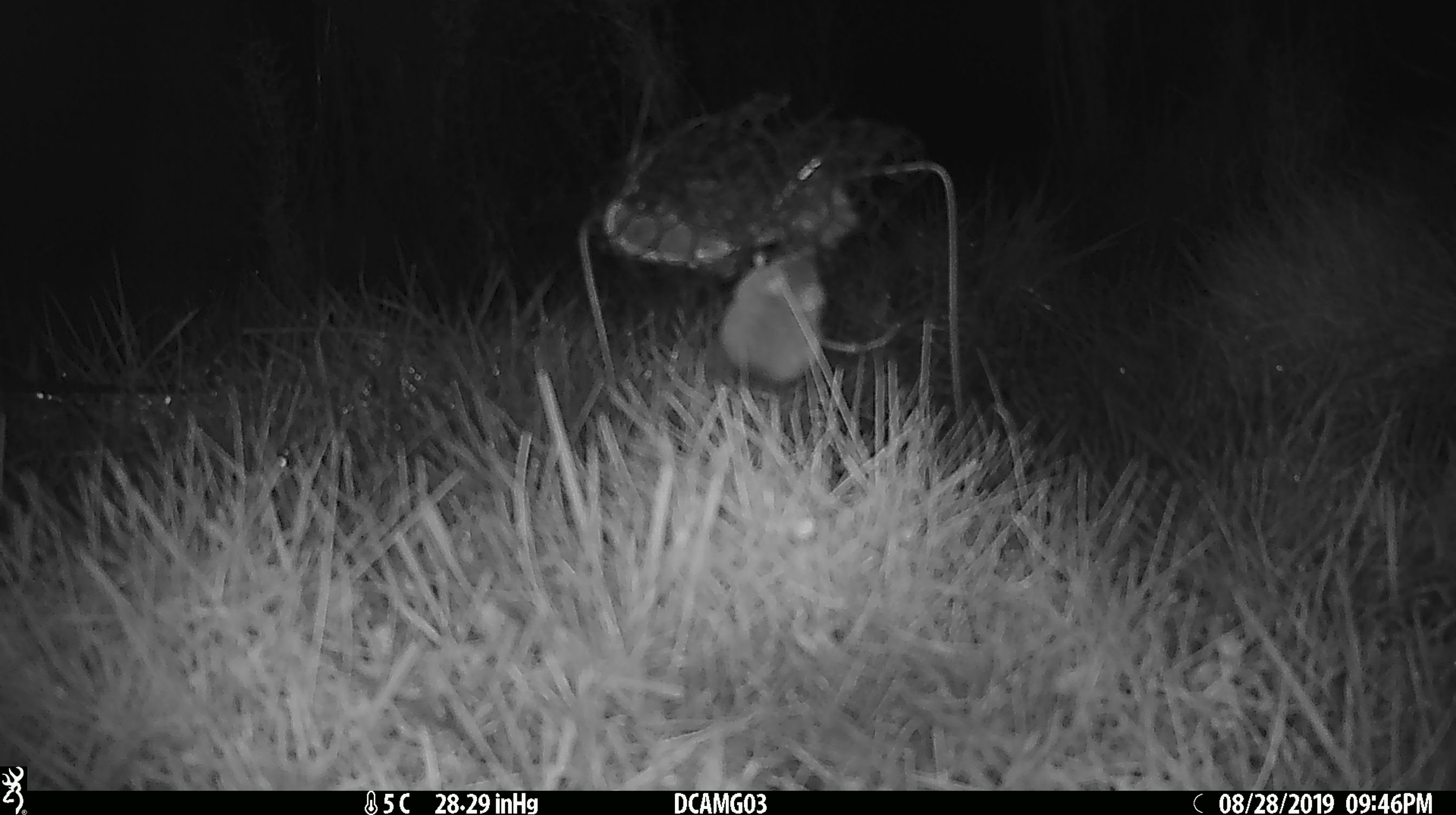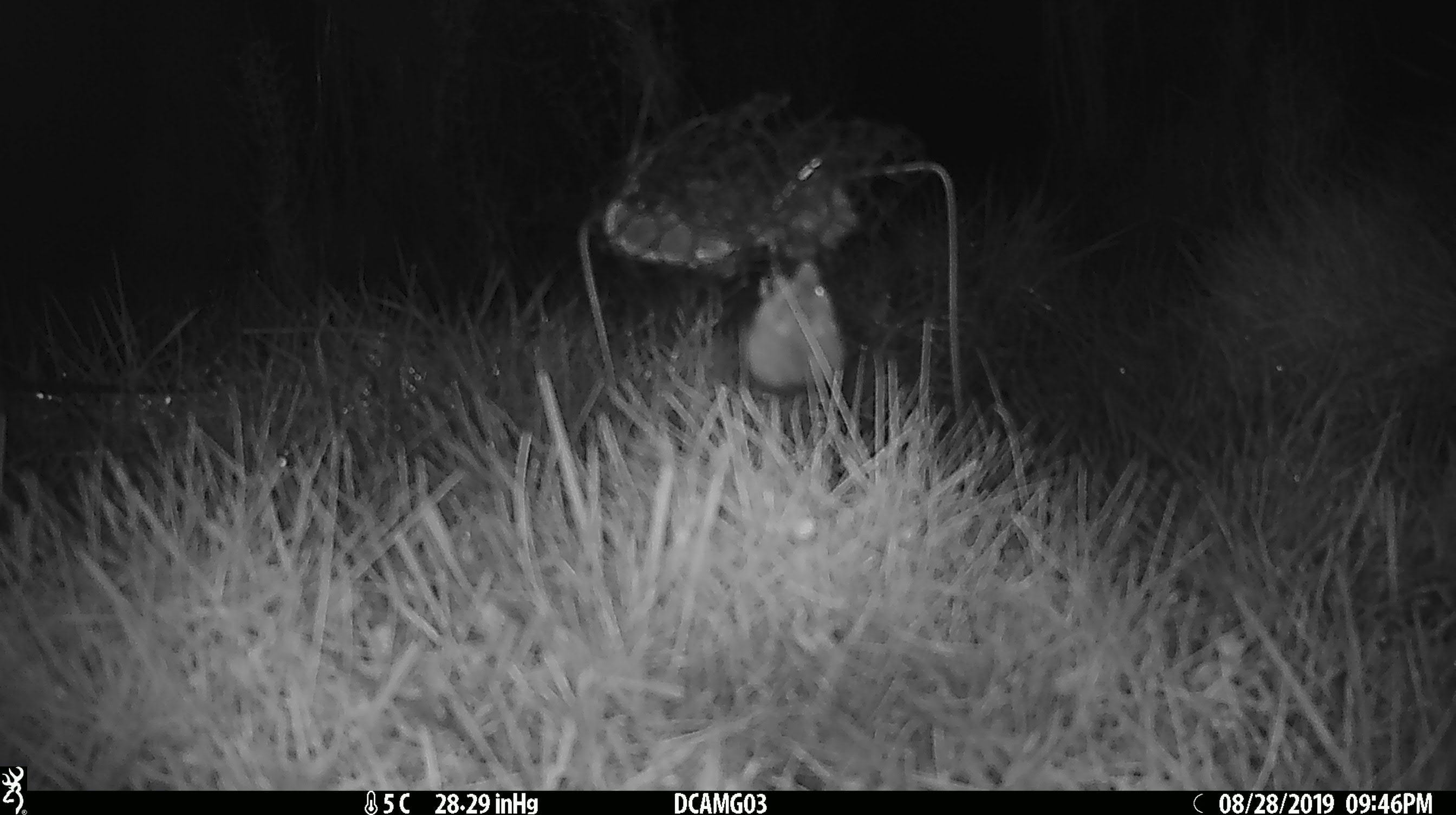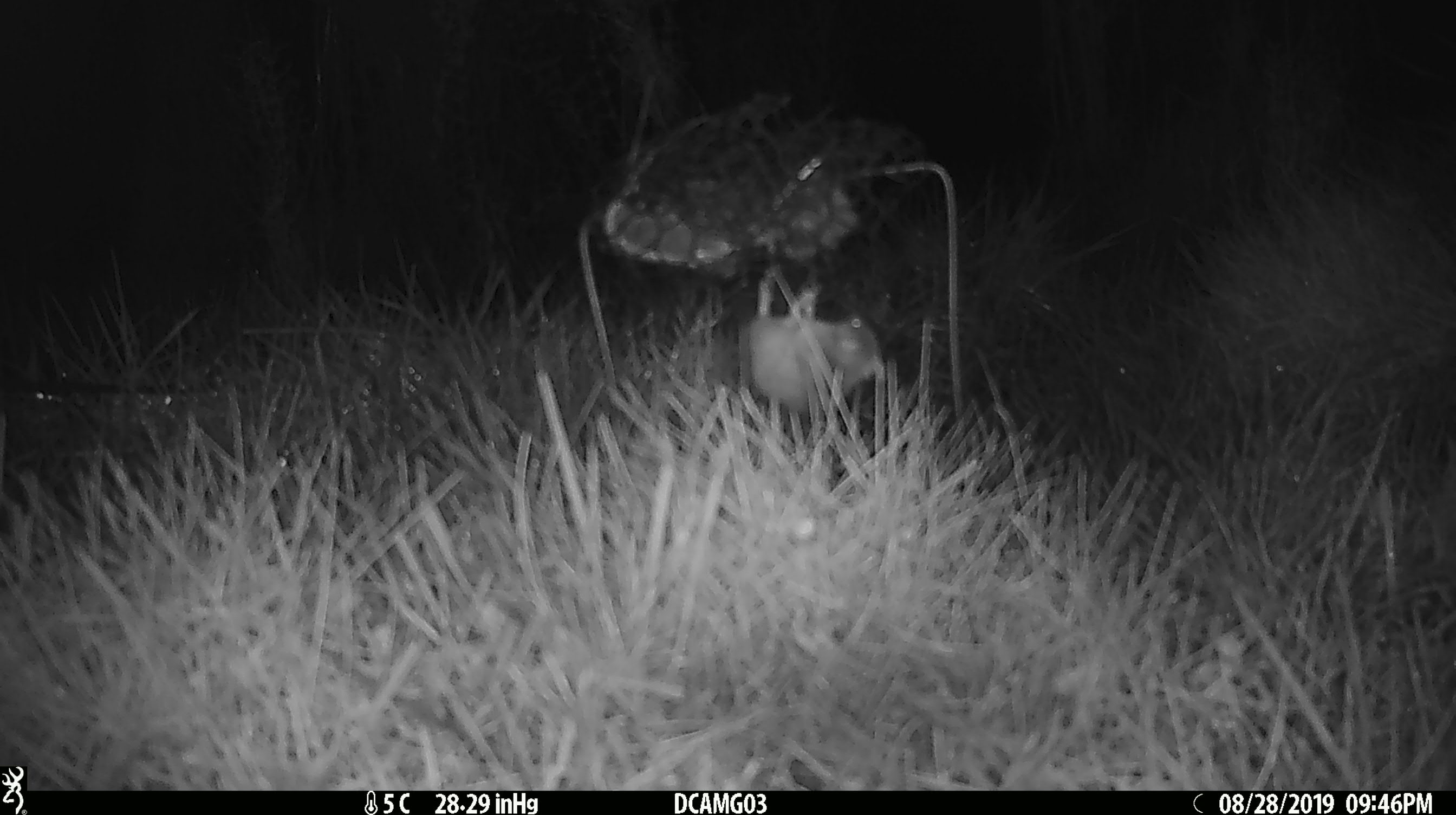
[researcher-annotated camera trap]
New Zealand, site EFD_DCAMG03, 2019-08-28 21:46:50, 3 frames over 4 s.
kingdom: Animalia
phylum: Chordata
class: Mammalia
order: Rodentia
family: Muridae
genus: Mus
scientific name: Mus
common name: mouse